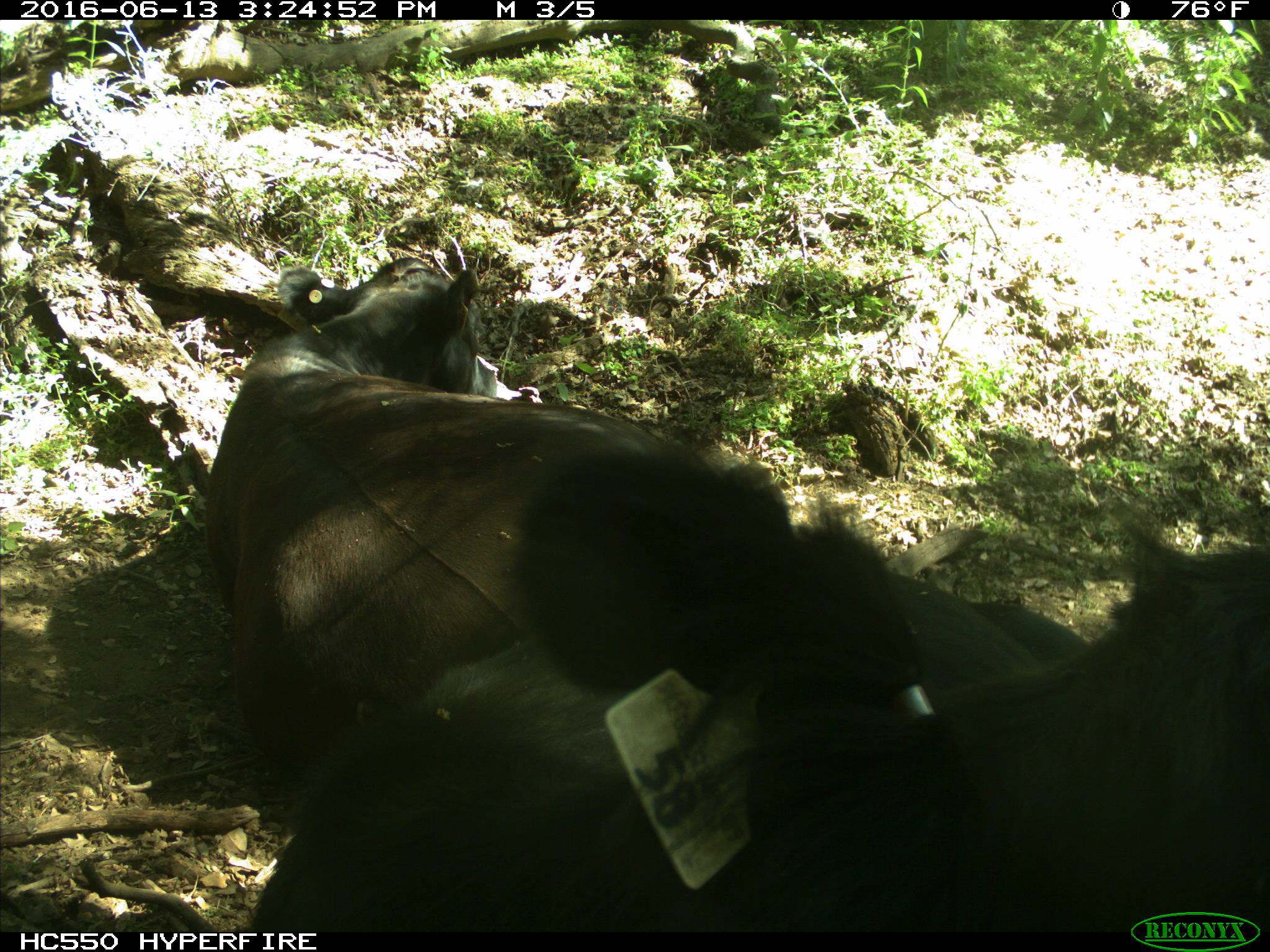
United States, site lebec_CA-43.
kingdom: Animalia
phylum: Chordata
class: Mammalia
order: Artiodactyla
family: Bovidae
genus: Bos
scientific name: Bos taurus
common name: domestic cow